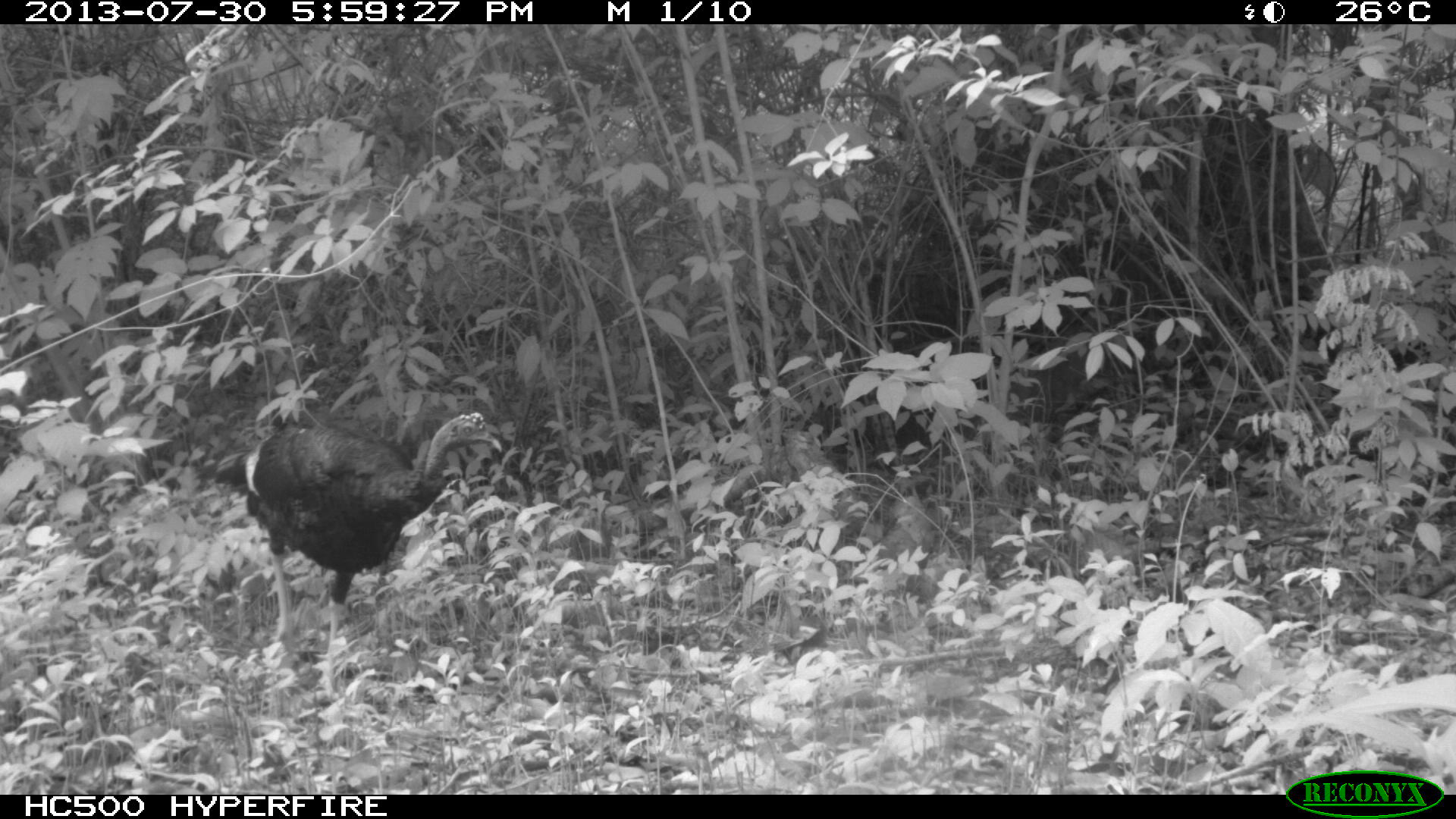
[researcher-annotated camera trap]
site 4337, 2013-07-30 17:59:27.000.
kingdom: Animalia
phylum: Chordata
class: Aves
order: Galliformes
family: Phasianidae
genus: Meleagris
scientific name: Meleagris ocellata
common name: ocellated turkey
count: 1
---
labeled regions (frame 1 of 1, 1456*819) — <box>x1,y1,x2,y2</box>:
meleagris ocellata: <box>202,406,504,659</box>